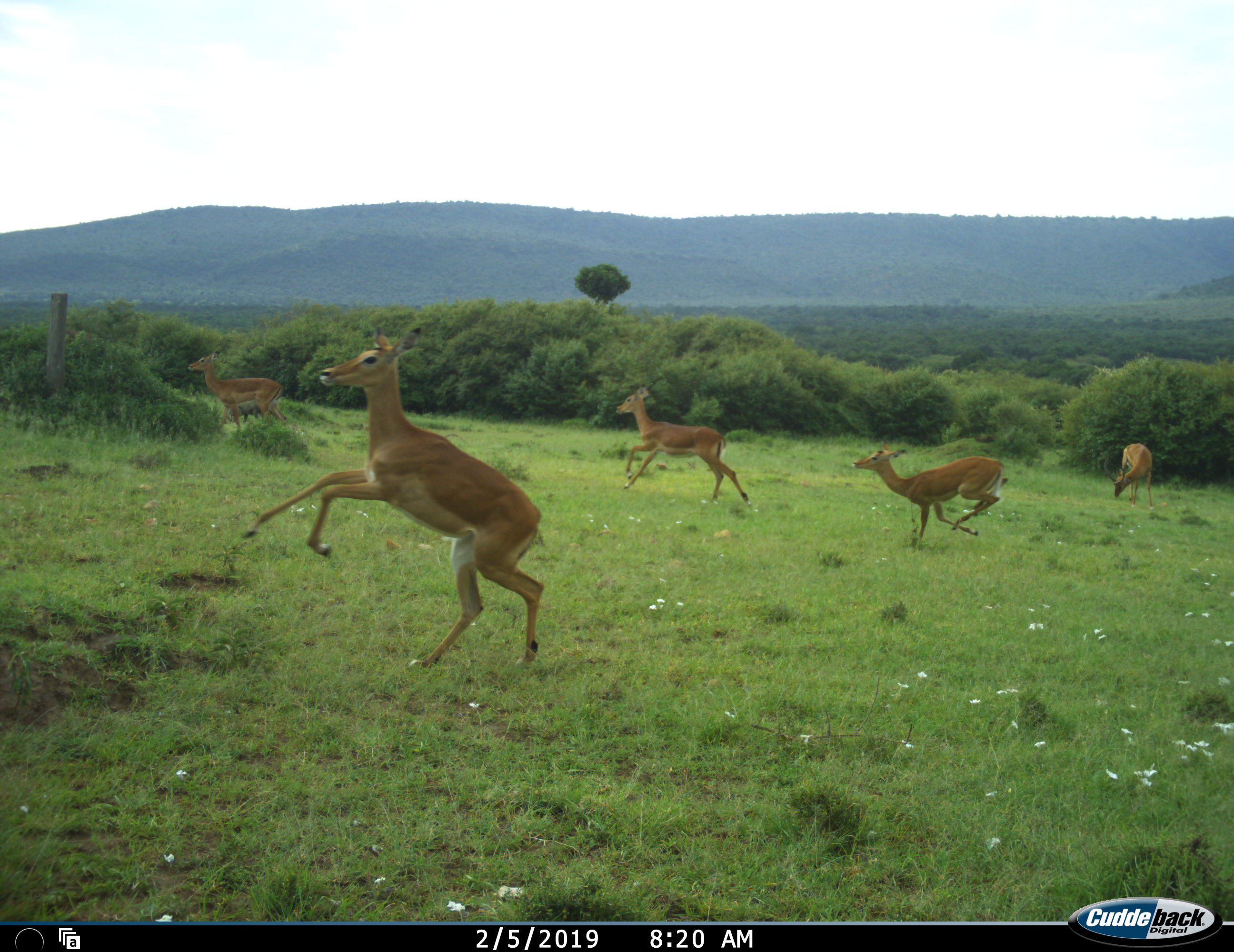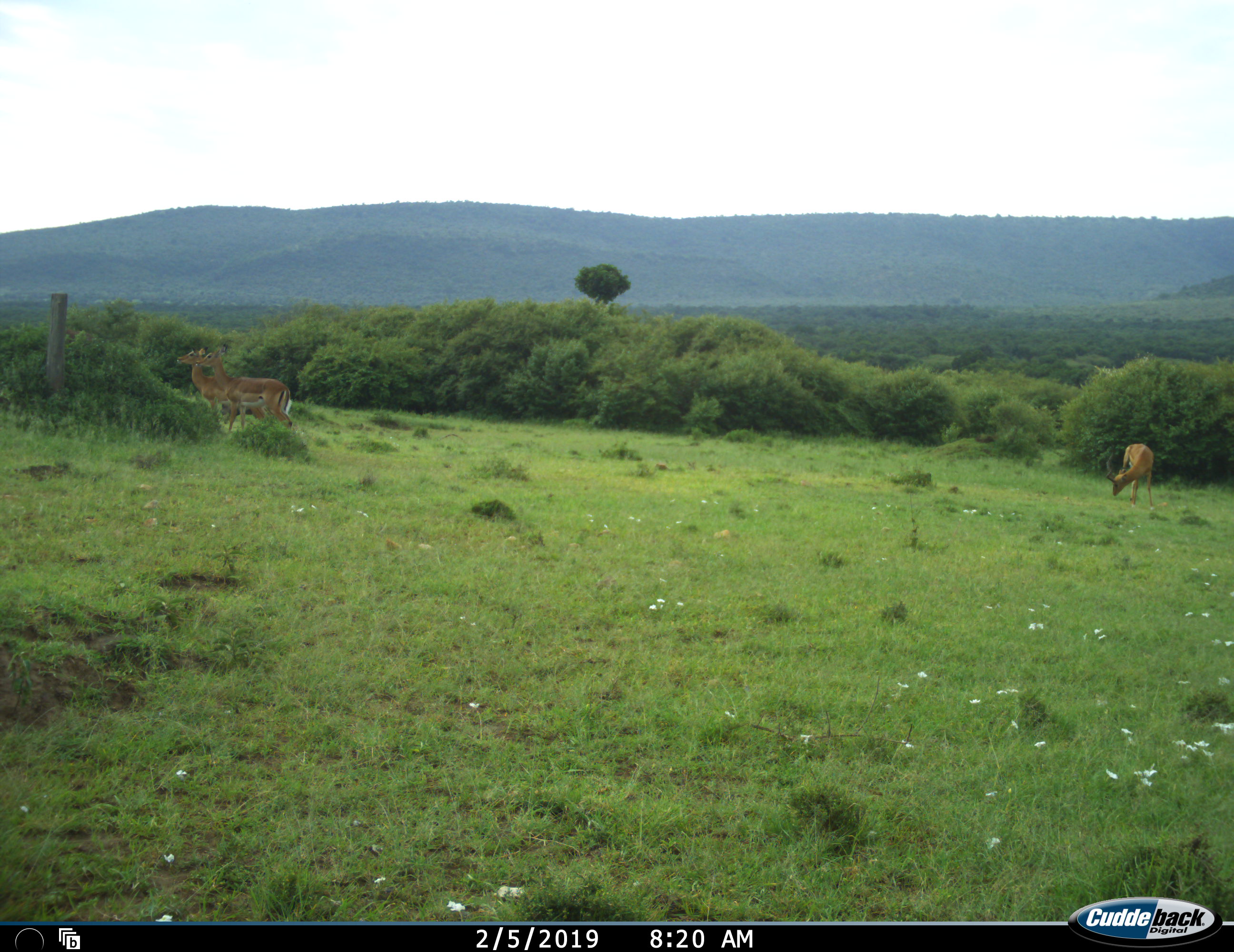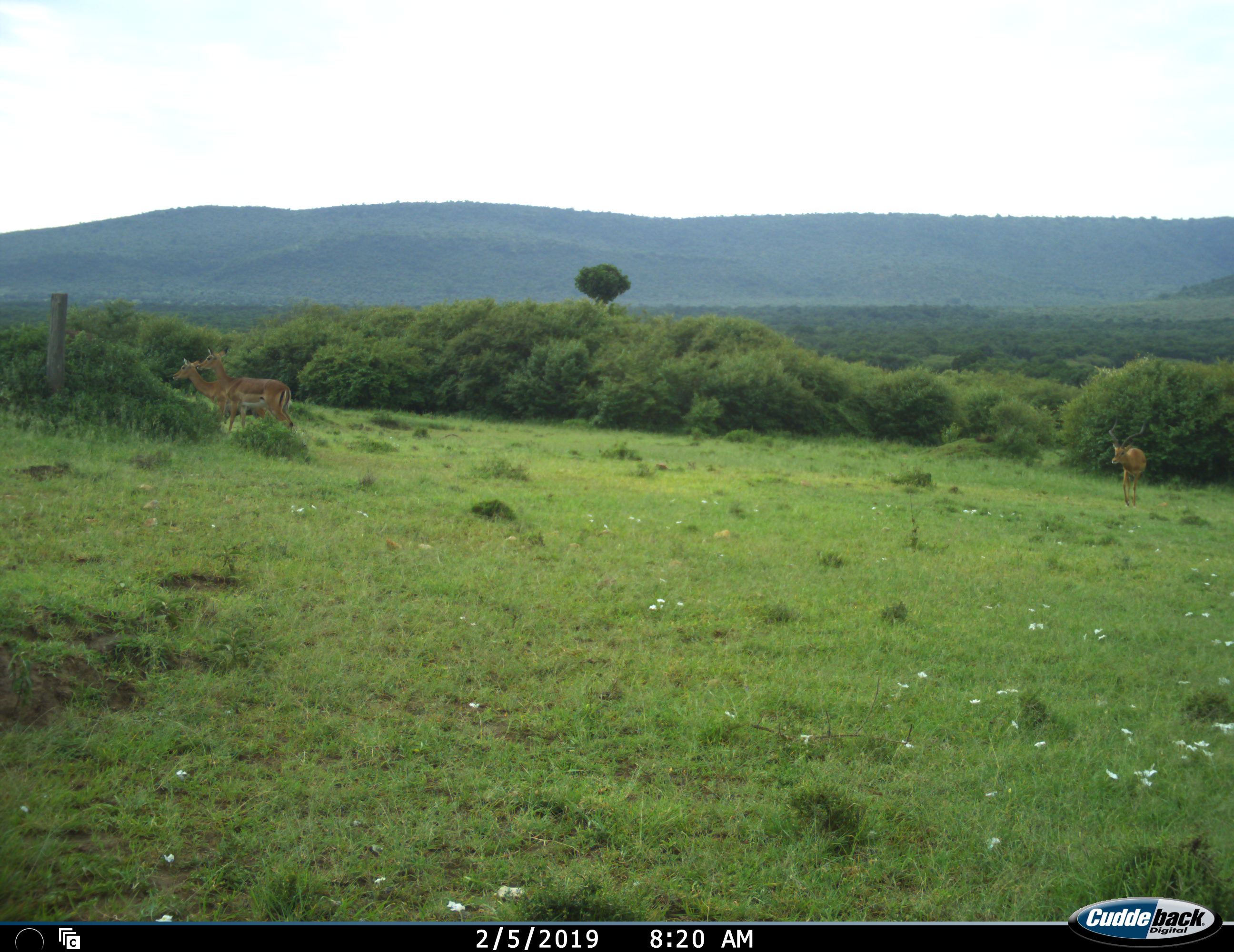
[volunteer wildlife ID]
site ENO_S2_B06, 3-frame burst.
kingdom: Animalia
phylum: Chordata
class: Mammalia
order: Artiodactyla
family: Bovidae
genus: Aepyceros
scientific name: Aepyceros melampus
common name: impala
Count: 6.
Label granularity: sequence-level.